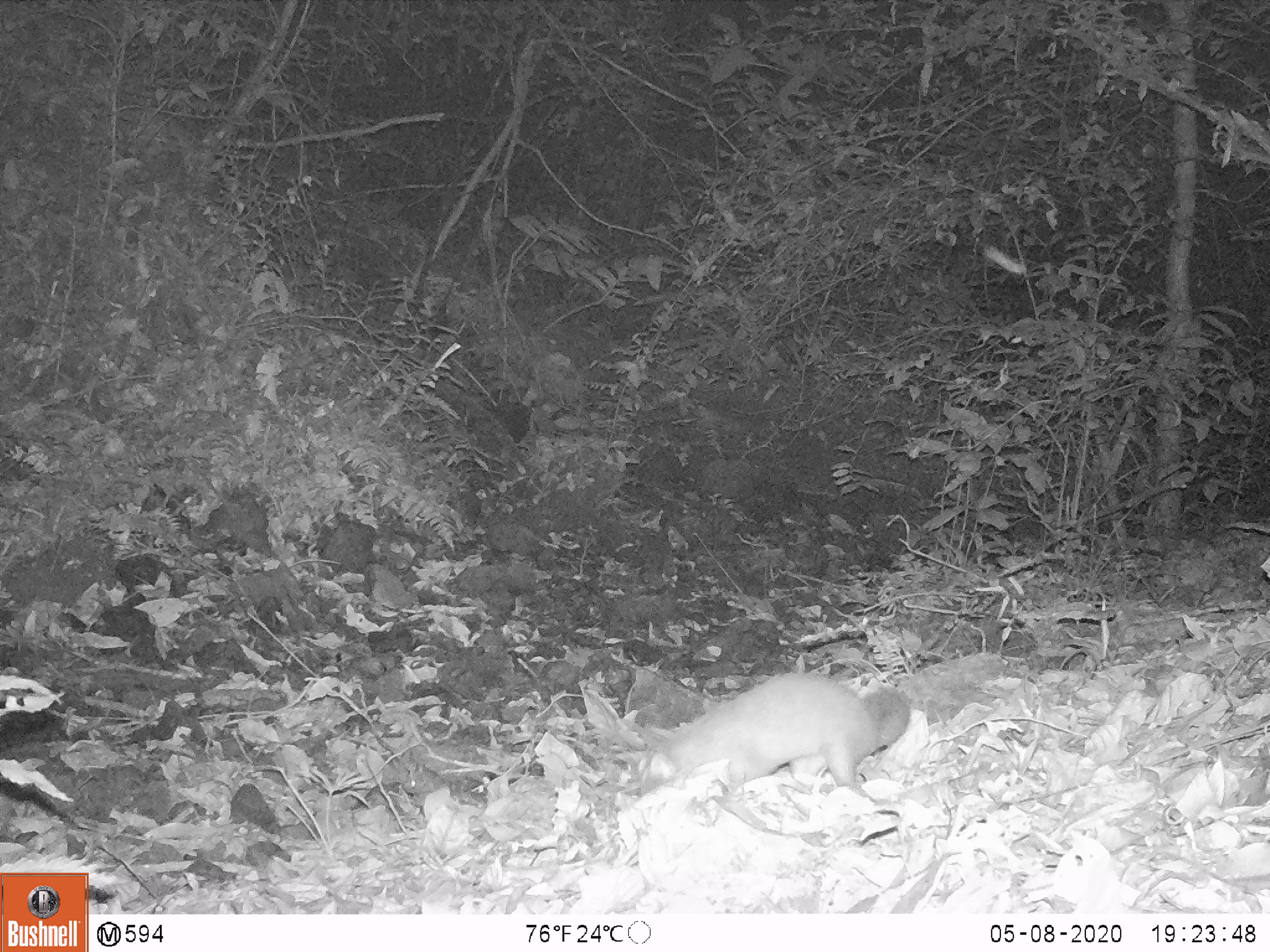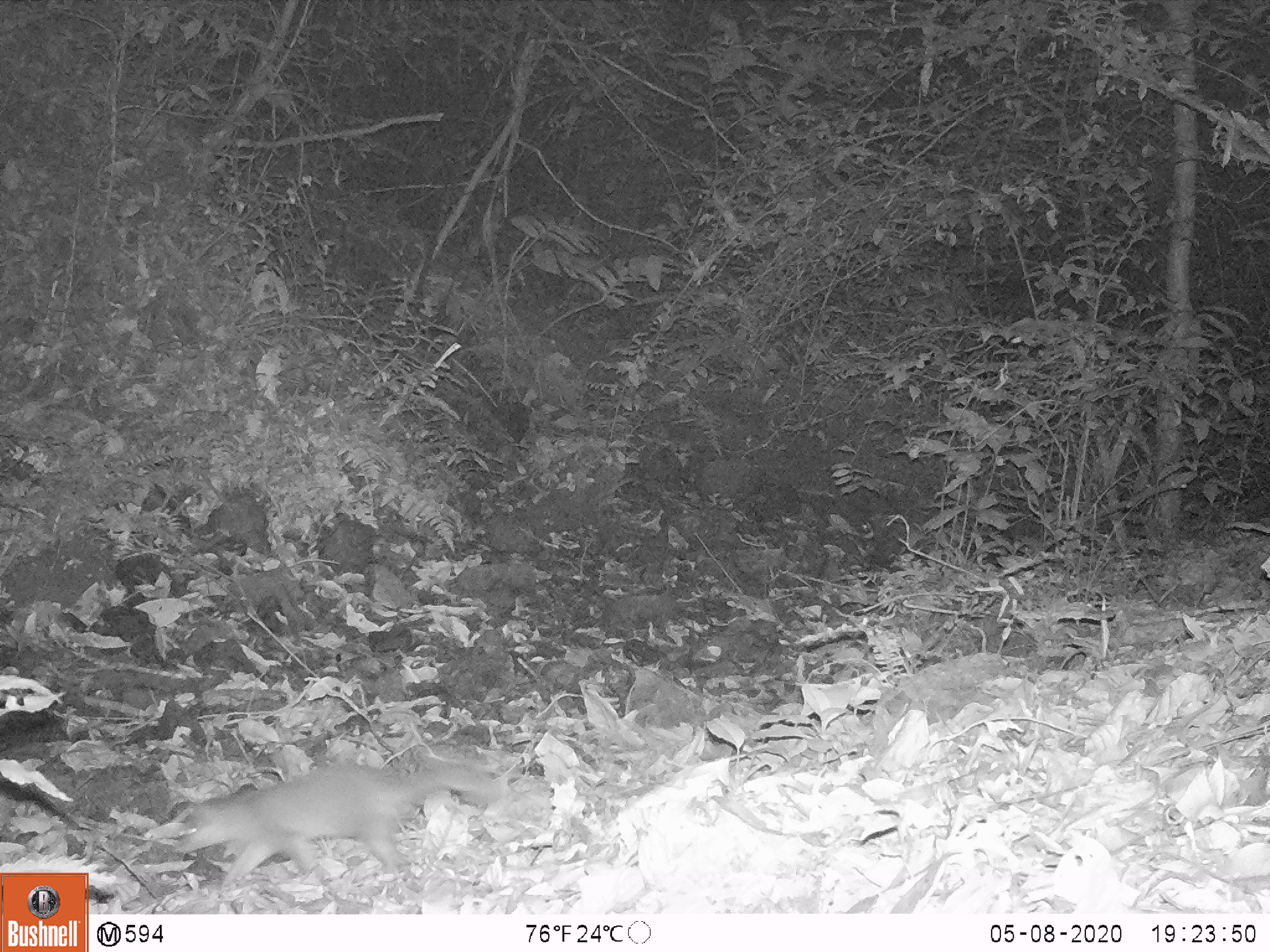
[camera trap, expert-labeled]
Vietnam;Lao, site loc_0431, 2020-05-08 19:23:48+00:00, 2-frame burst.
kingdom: Animalia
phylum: Chordata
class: Mammalia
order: Carnivora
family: Mustelidae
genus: Melogale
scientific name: Melogale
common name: ferret badger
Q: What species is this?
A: Ferret badger (Melogale).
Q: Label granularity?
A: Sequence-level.